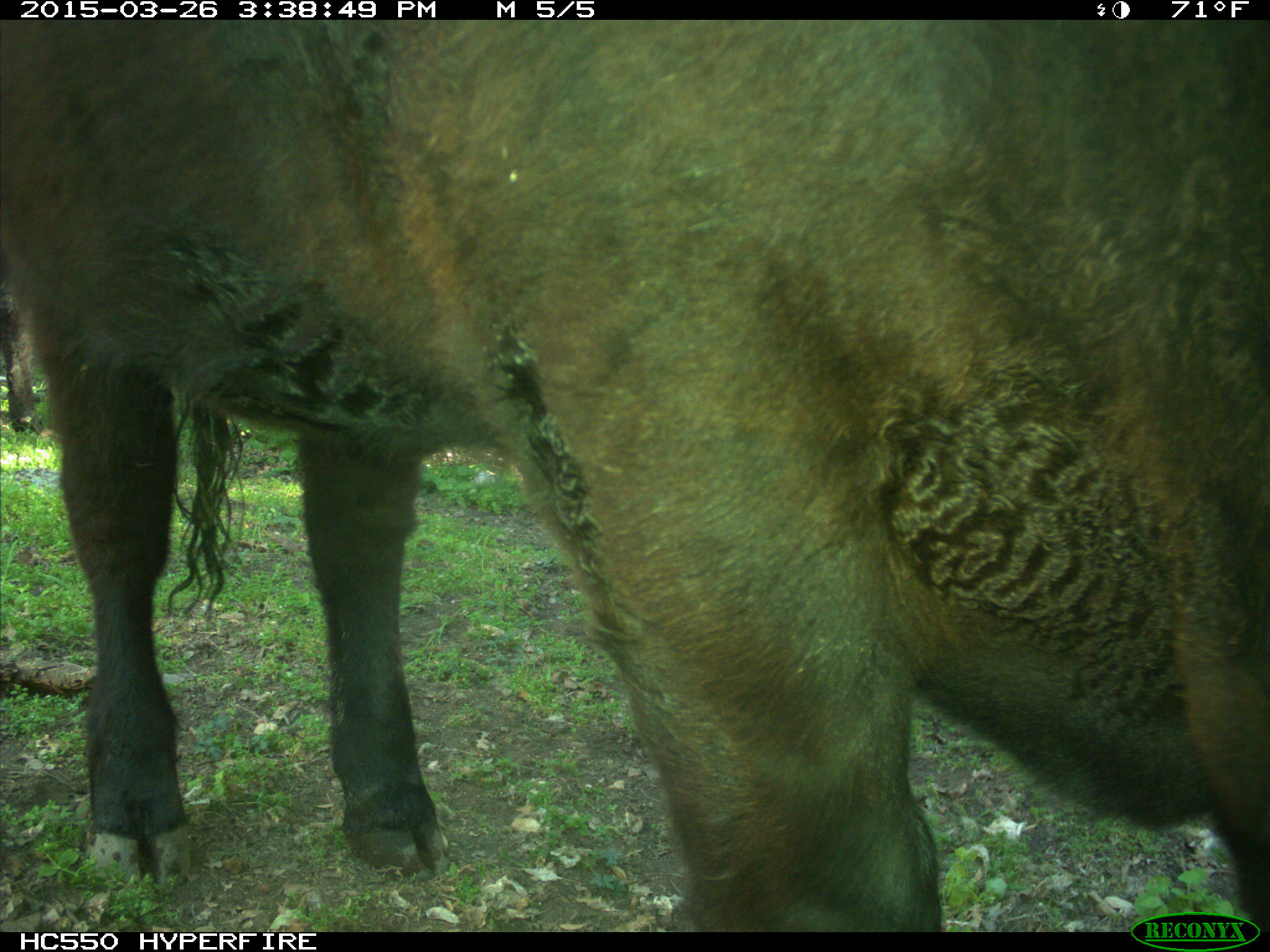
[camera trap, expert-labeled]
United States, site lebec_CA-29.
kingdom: Animalia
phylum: Chordata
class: Mammalia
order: Artiodactyla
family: Bovidae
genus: Bos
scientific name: Bos taurus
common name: domestic cow